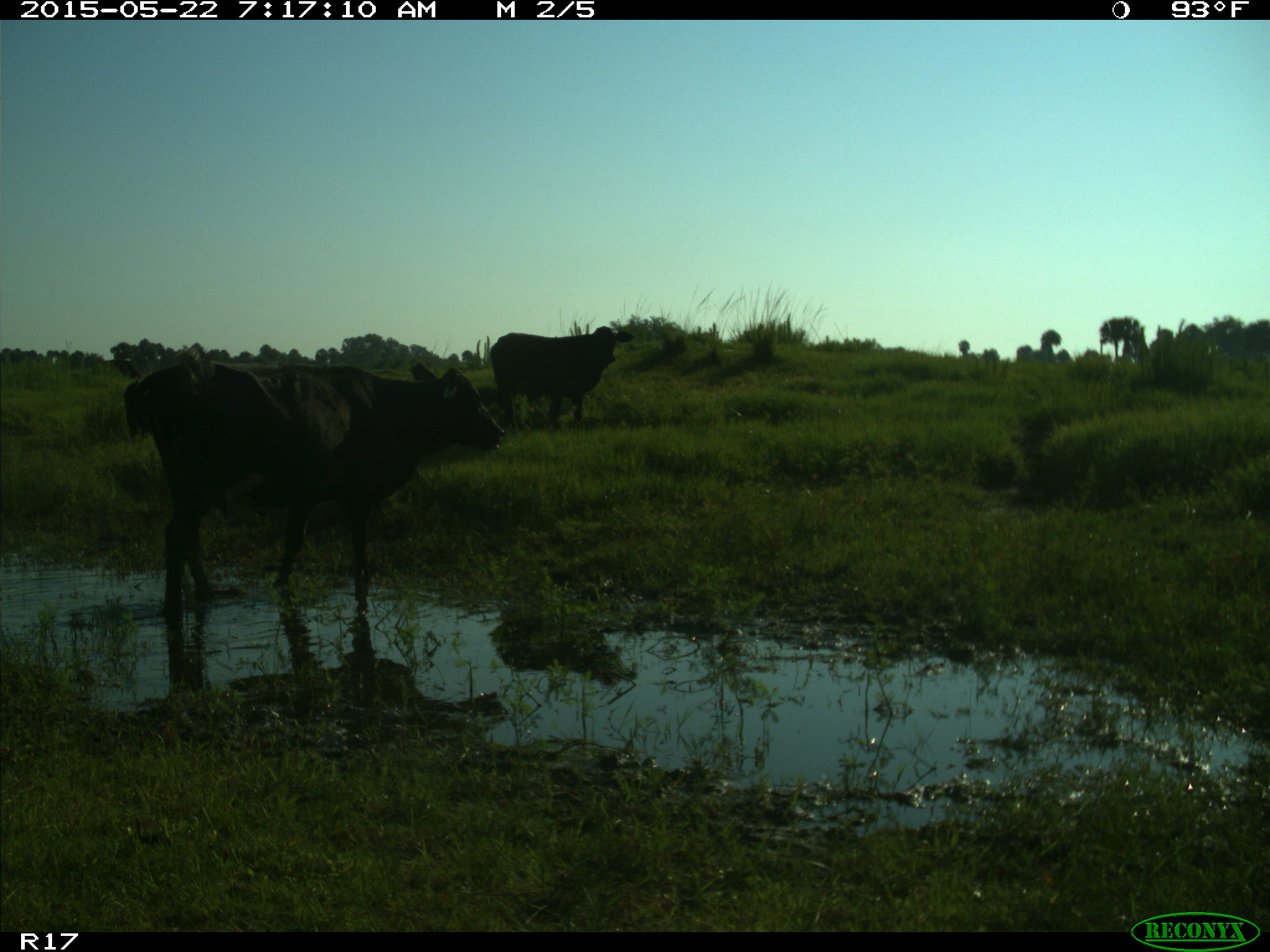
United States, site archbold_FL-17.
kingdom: Animalia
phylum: Chordata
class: Mammalia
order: Artiodactyla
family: Bovidae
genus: Bos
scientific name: Bos taurus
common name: domestic cow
Bos taurus (domestic cow).